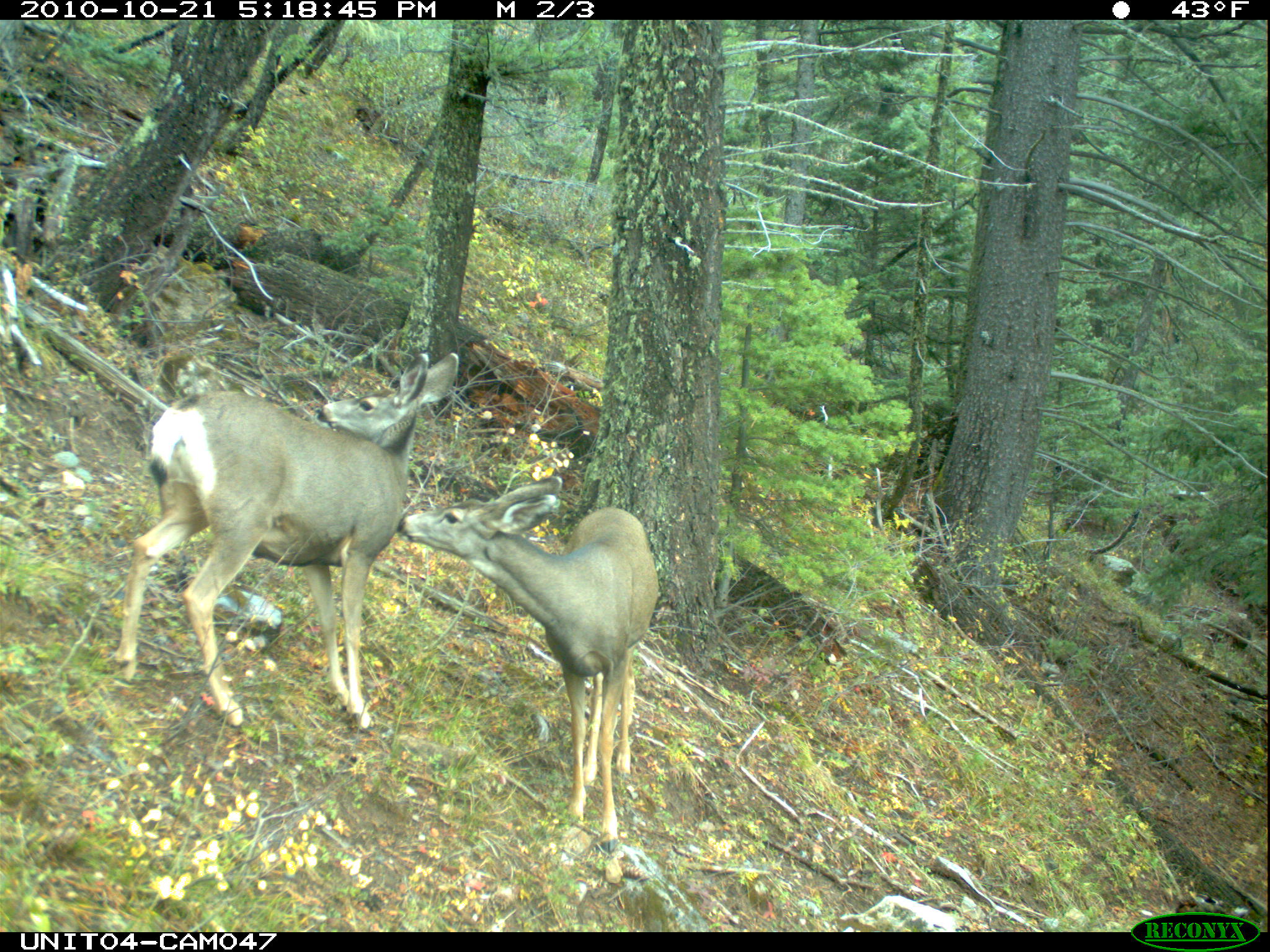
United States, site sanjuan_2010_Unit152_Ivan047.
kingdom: Animalia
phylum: Chordata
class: Mammalia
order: Artiodactyla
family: Cervidae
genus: Odocoileus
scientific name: Odocoileus hemionus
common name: mule deer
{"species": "Odocoileus hemionus (mule deer)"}